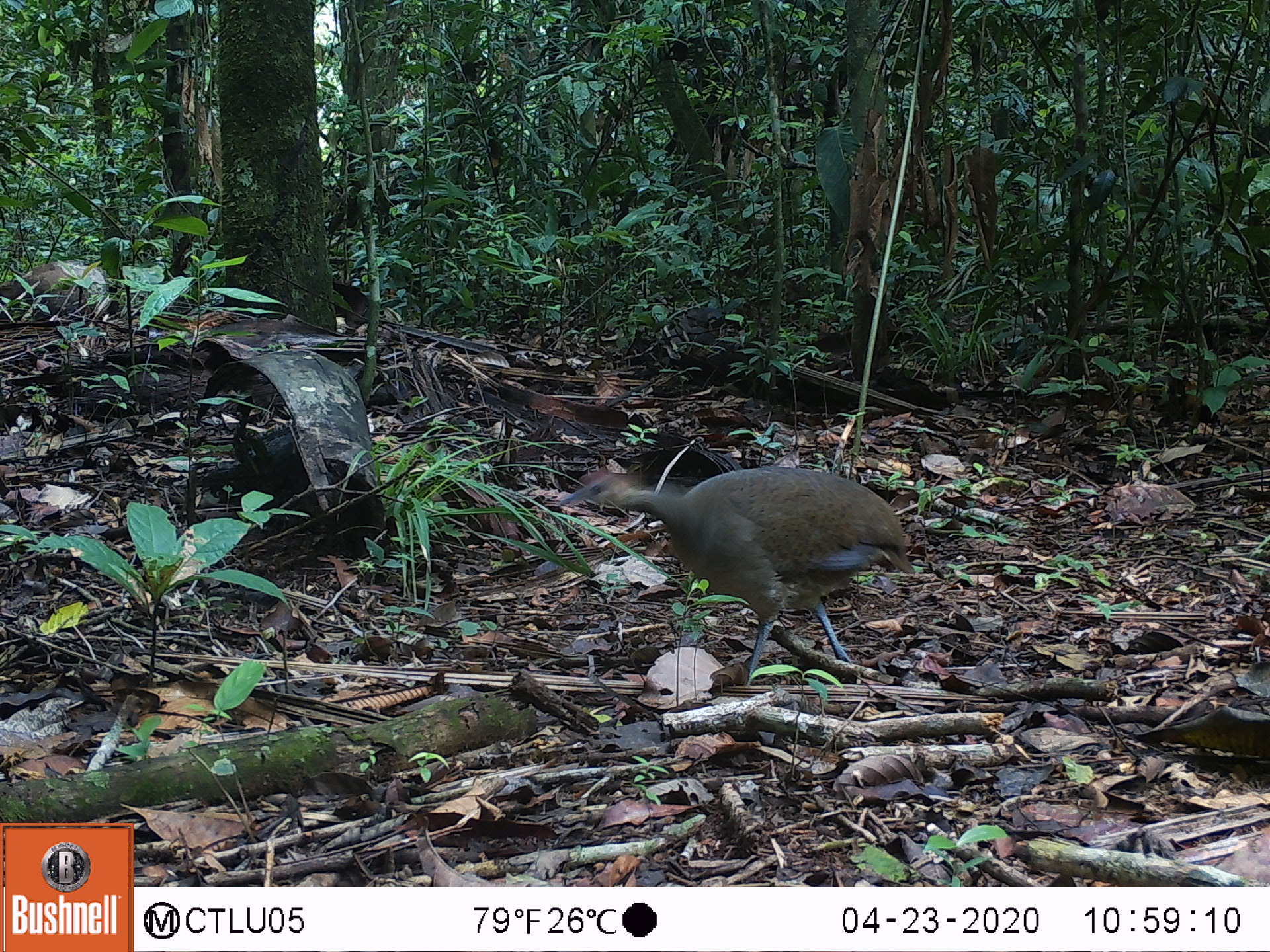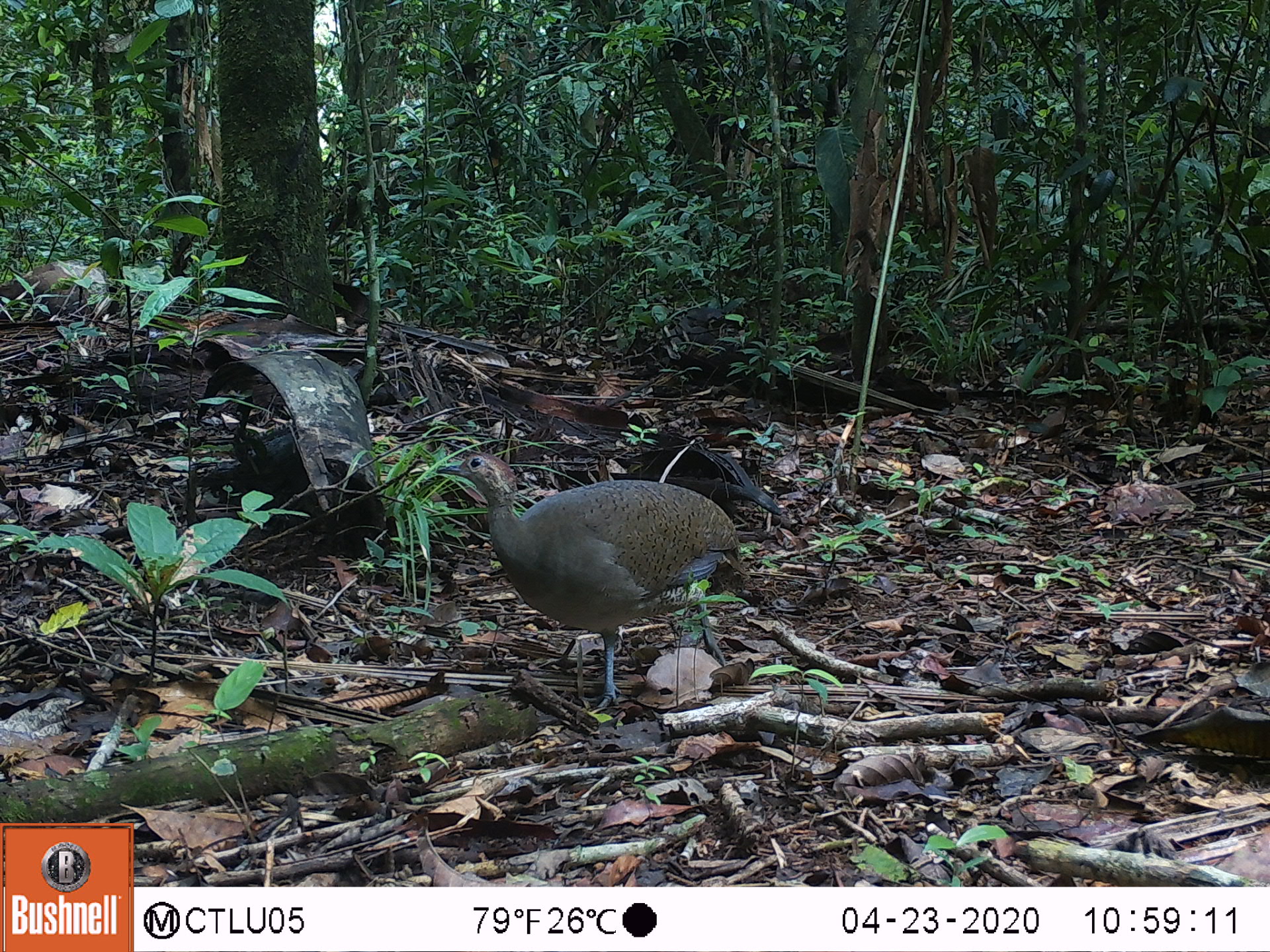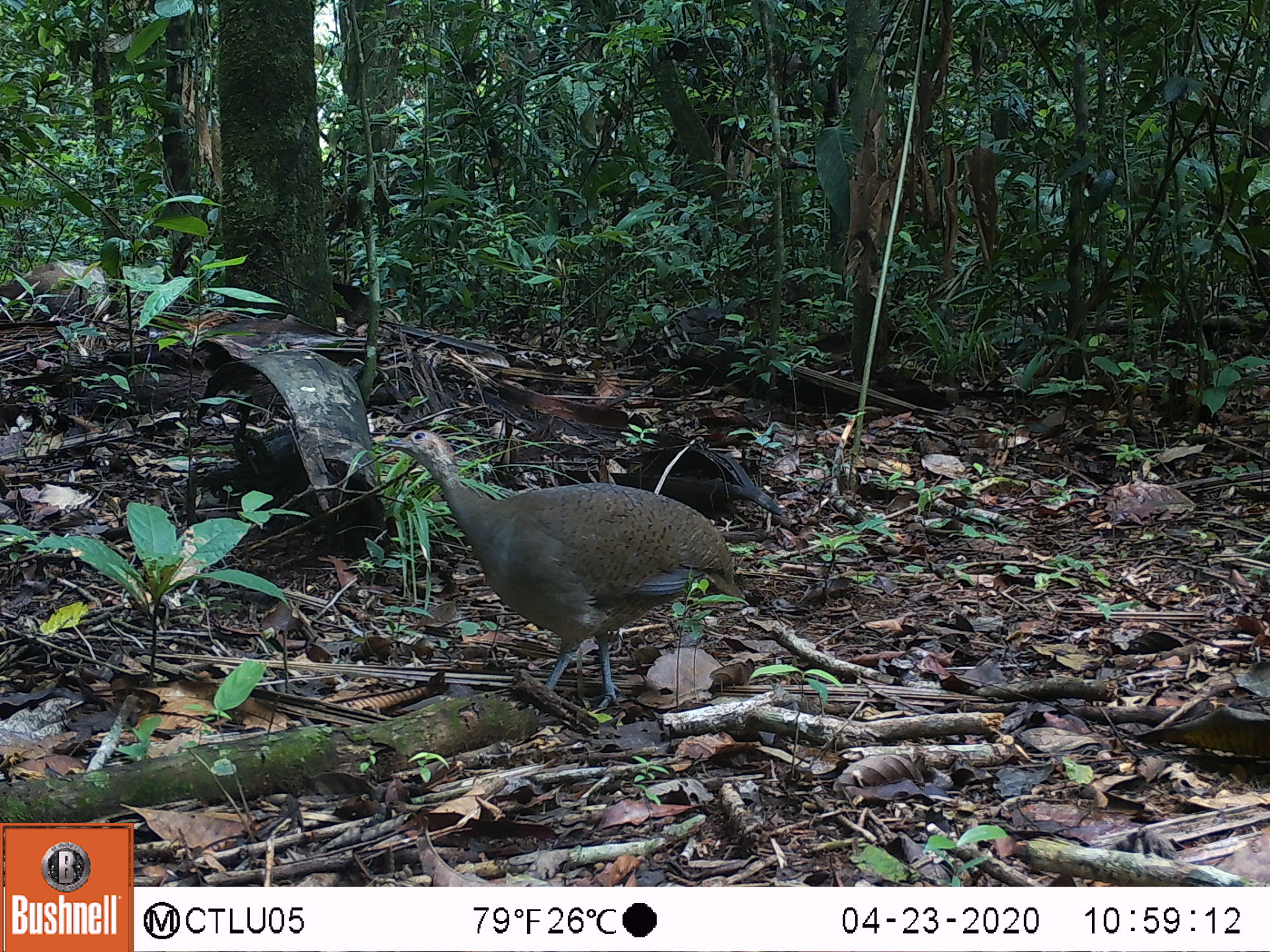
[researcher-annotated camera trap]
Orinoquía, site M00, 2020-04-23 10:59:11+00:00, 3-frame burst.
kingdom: Animalia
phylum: Chordata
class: Aves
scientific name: Aves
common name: bird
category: unknown bird